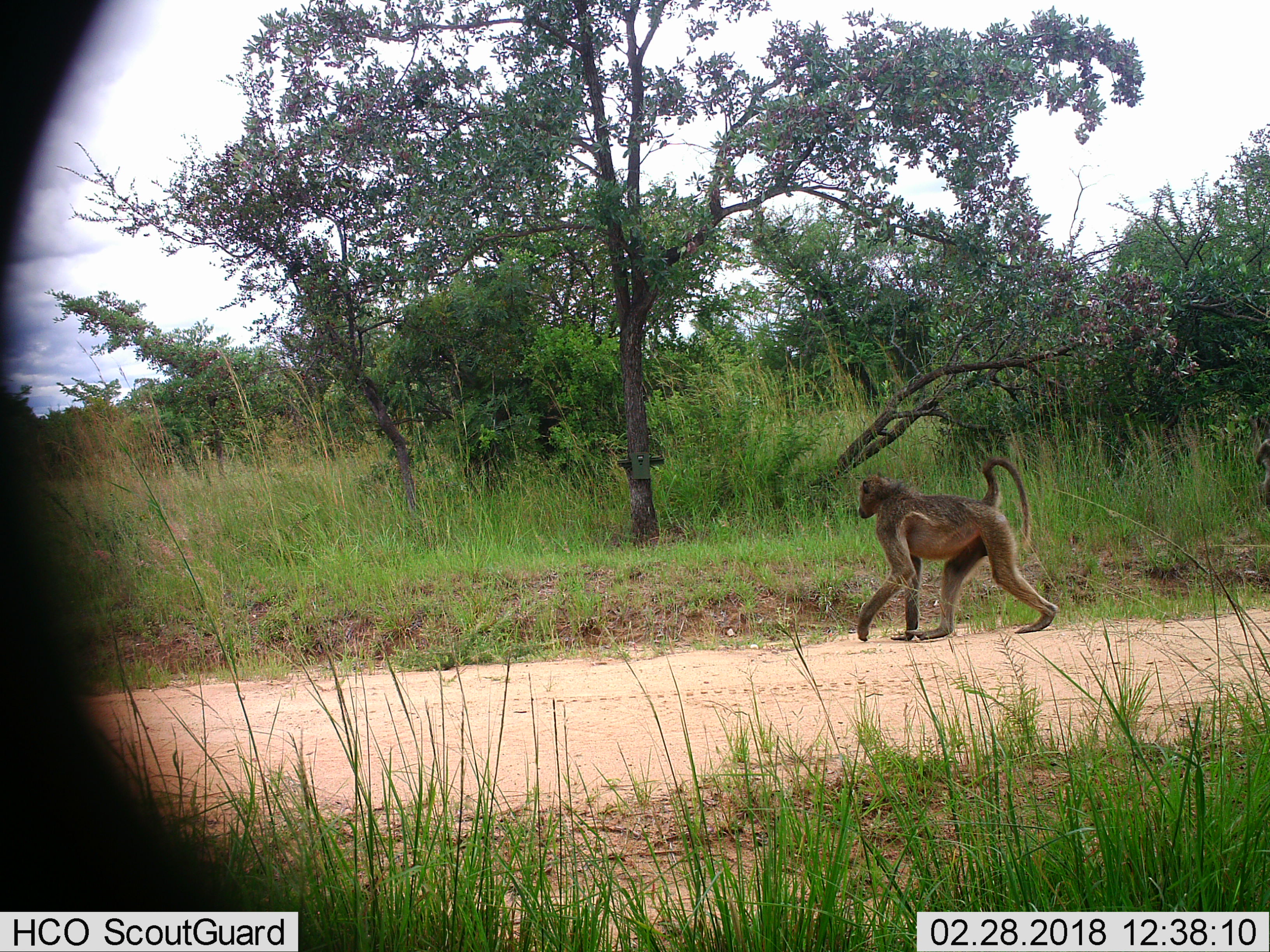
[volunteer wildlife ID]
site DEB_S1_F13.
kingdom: Animalia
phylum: Chordata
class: Mammalia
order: Primates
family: Cercopithecidae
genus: Papio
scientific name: Papio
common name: baboon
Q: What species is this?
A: Baboon (Papio).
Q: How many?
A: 2.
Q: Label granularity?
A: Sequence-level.